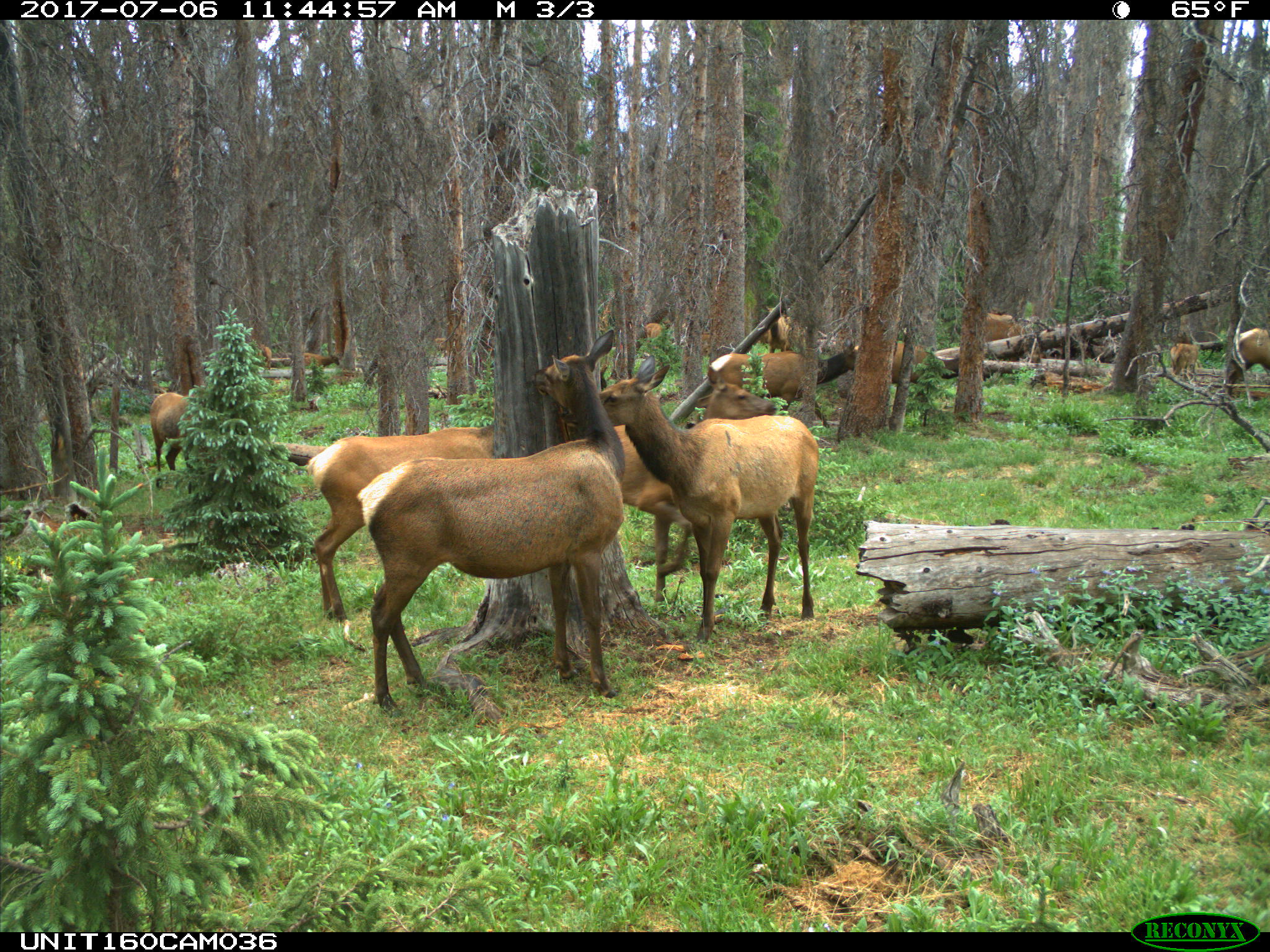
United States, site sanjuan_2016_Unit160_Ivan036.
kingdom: Animalia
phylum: Chordata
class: Mammalia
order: Artiodactyla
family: Cervidae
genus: Cervus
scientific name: Cervus elaphus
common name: red deer